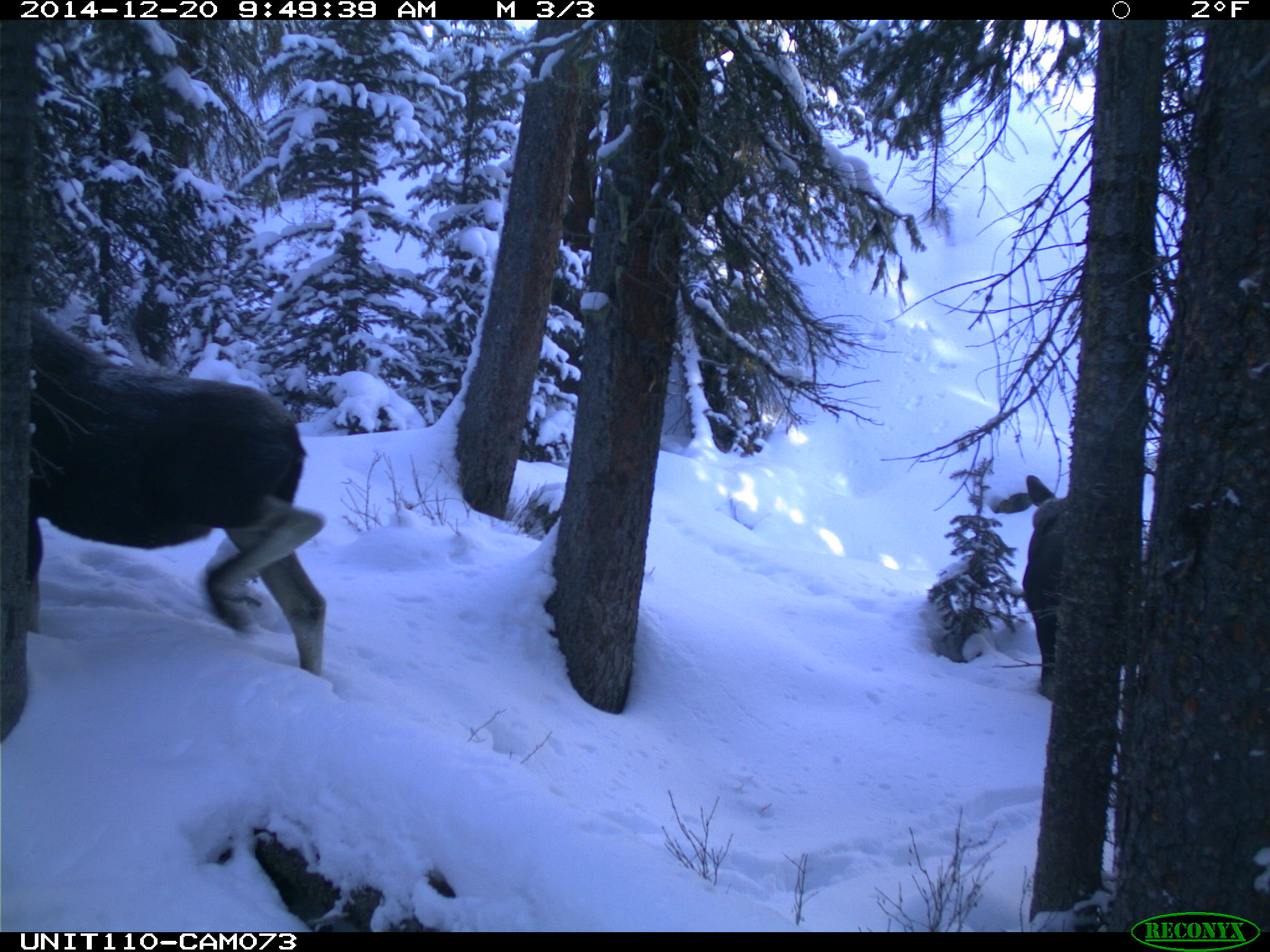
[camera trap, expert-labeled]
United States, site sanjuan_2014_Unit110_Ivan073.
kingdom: Animalia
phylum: Chordata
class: Mammalia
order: Artiodactyla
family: Cervidae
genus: Alces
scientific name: Alces alces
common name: moose